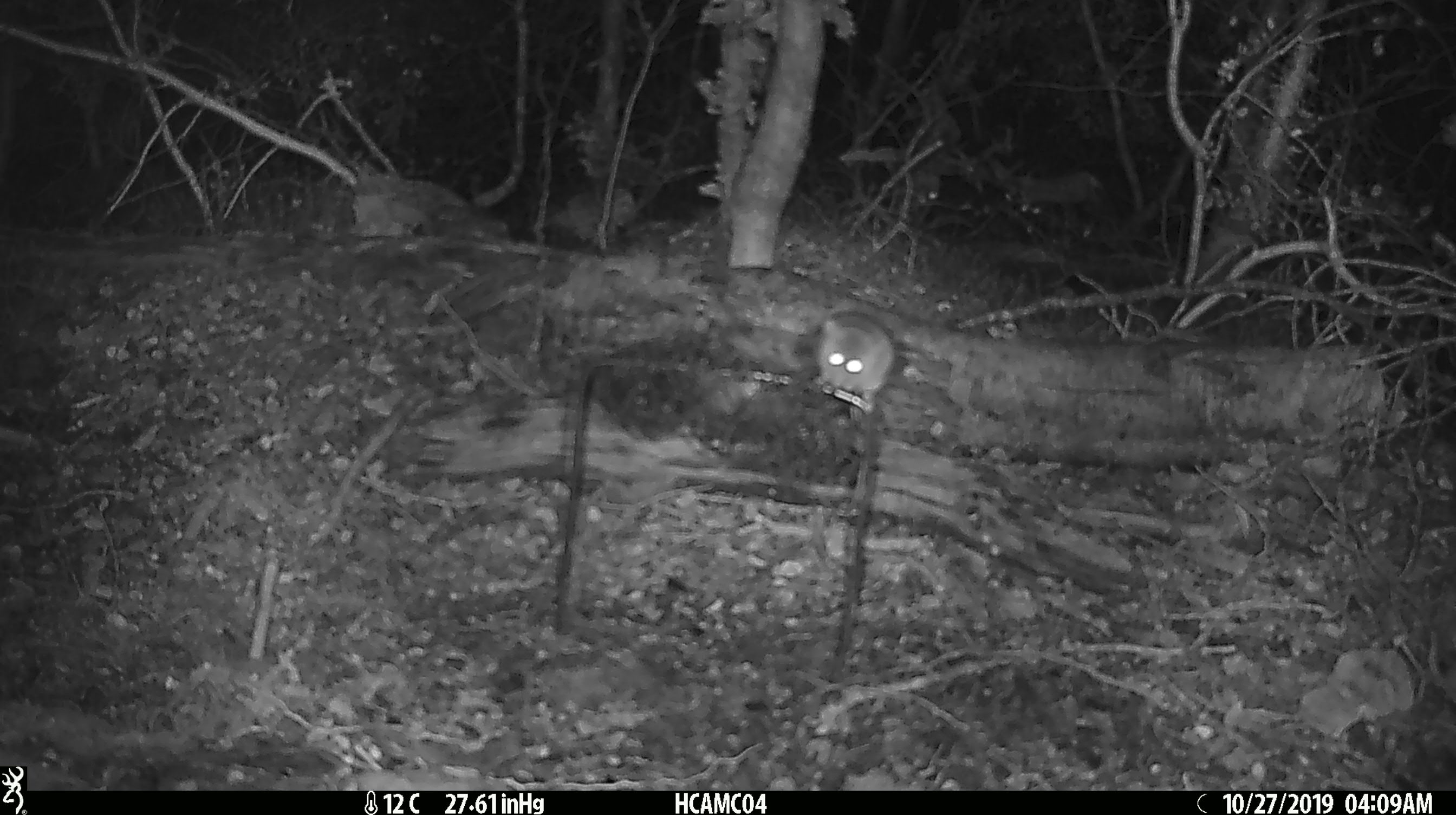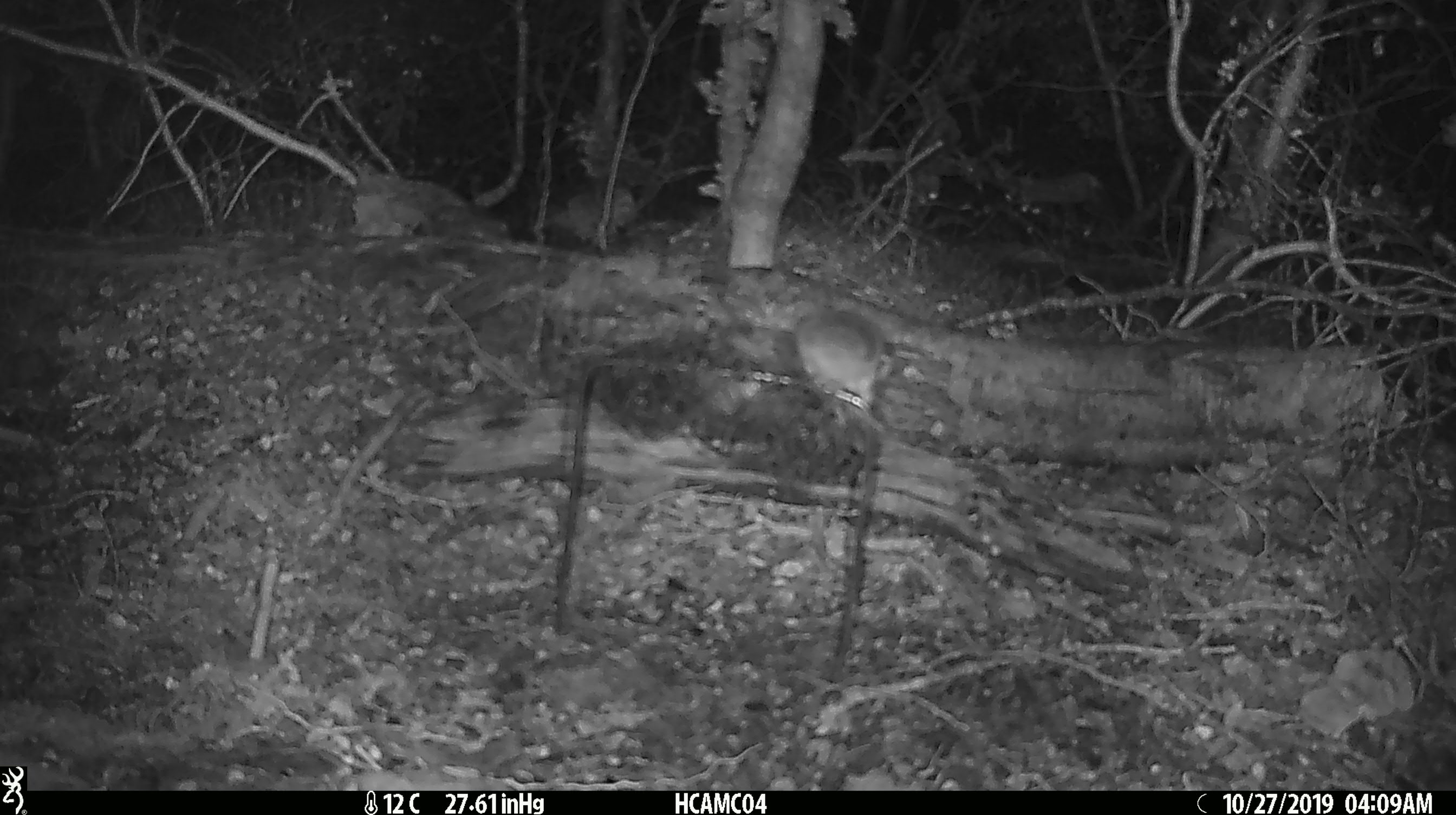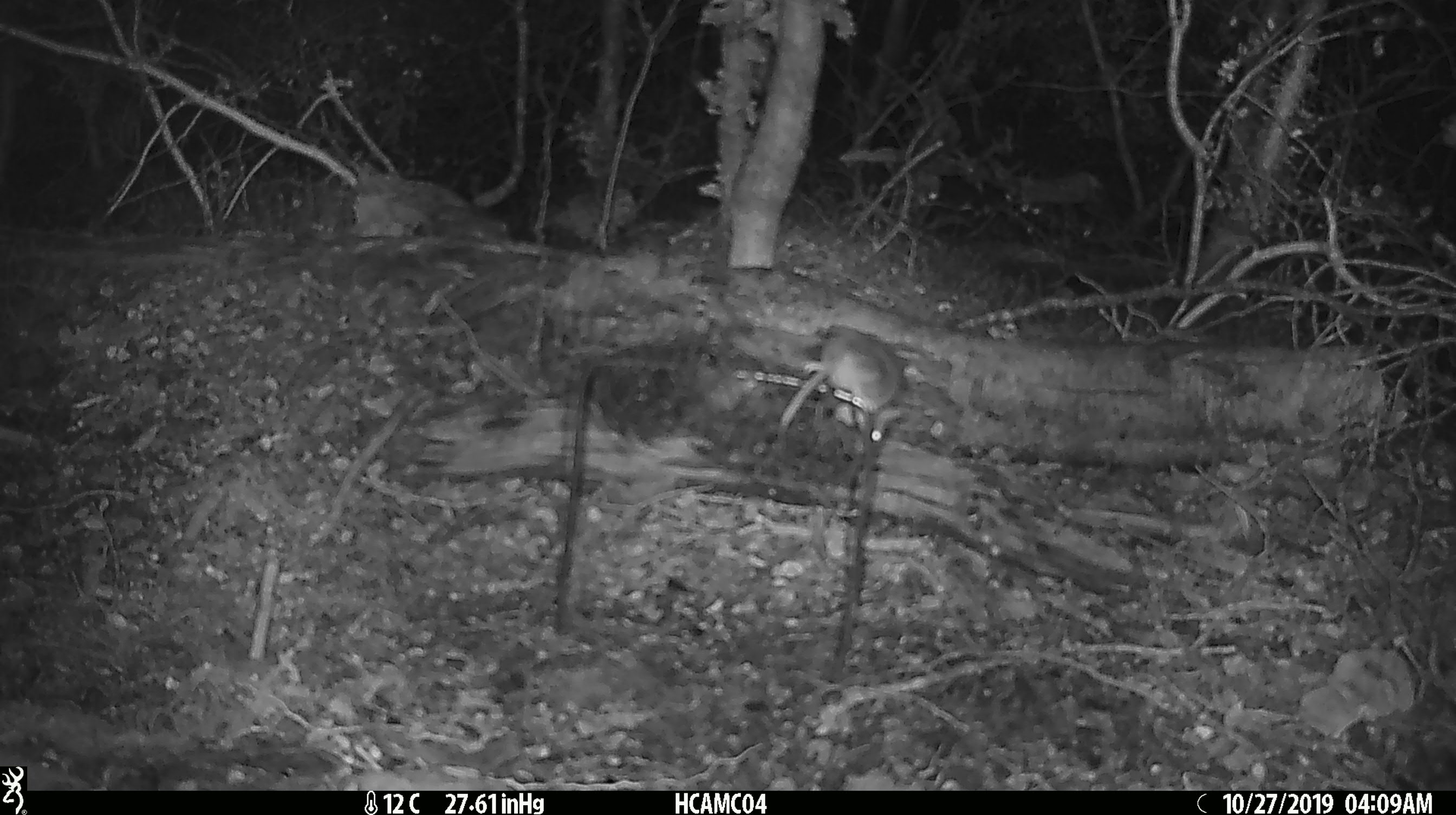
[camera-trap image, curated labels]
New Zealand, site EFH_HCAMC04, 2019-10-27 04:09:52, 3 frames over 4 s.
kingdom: Animalia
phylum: Chordata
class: Mammalia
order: Rodentia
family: Muridae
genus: Mus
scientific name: Mus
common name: mouse